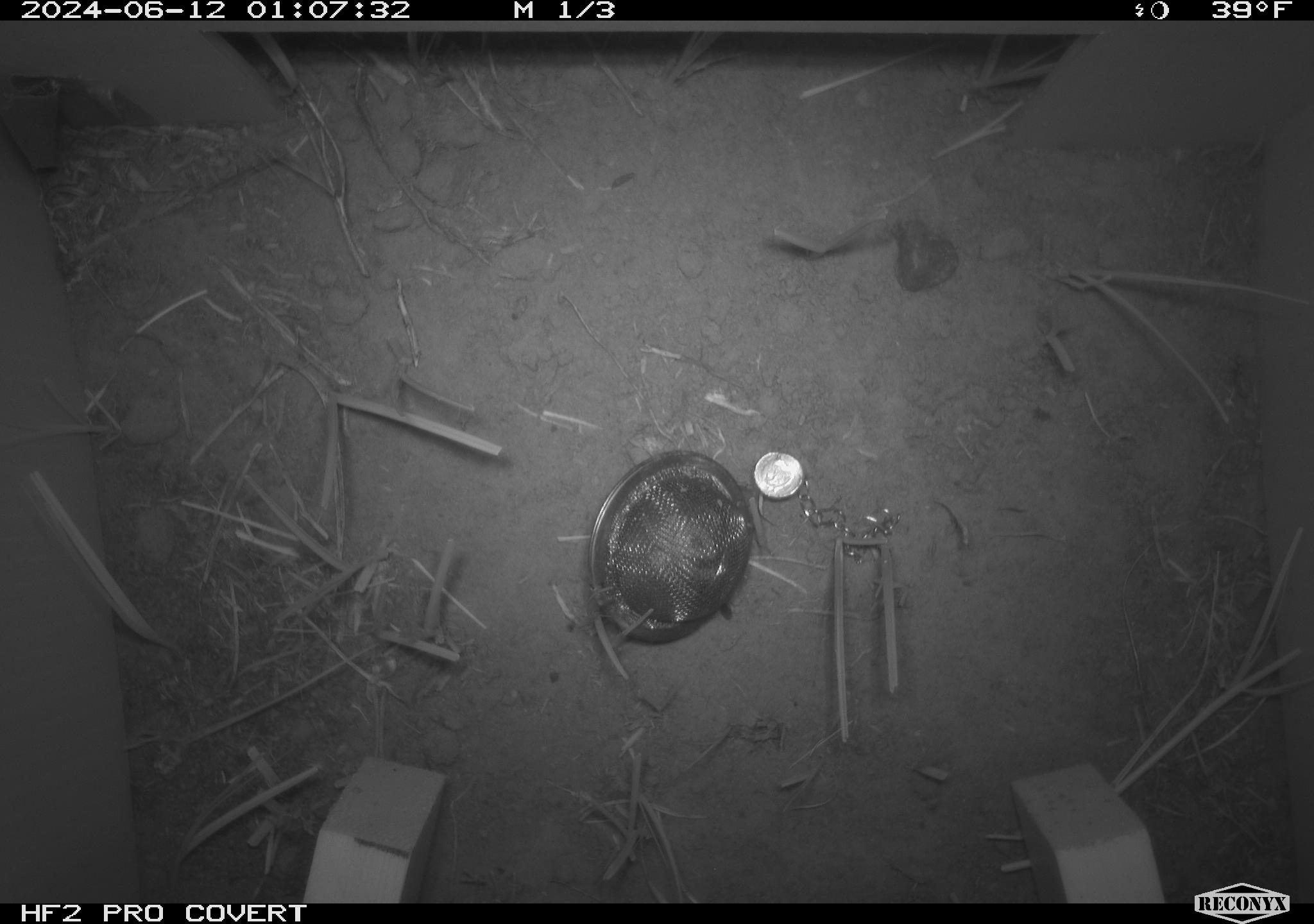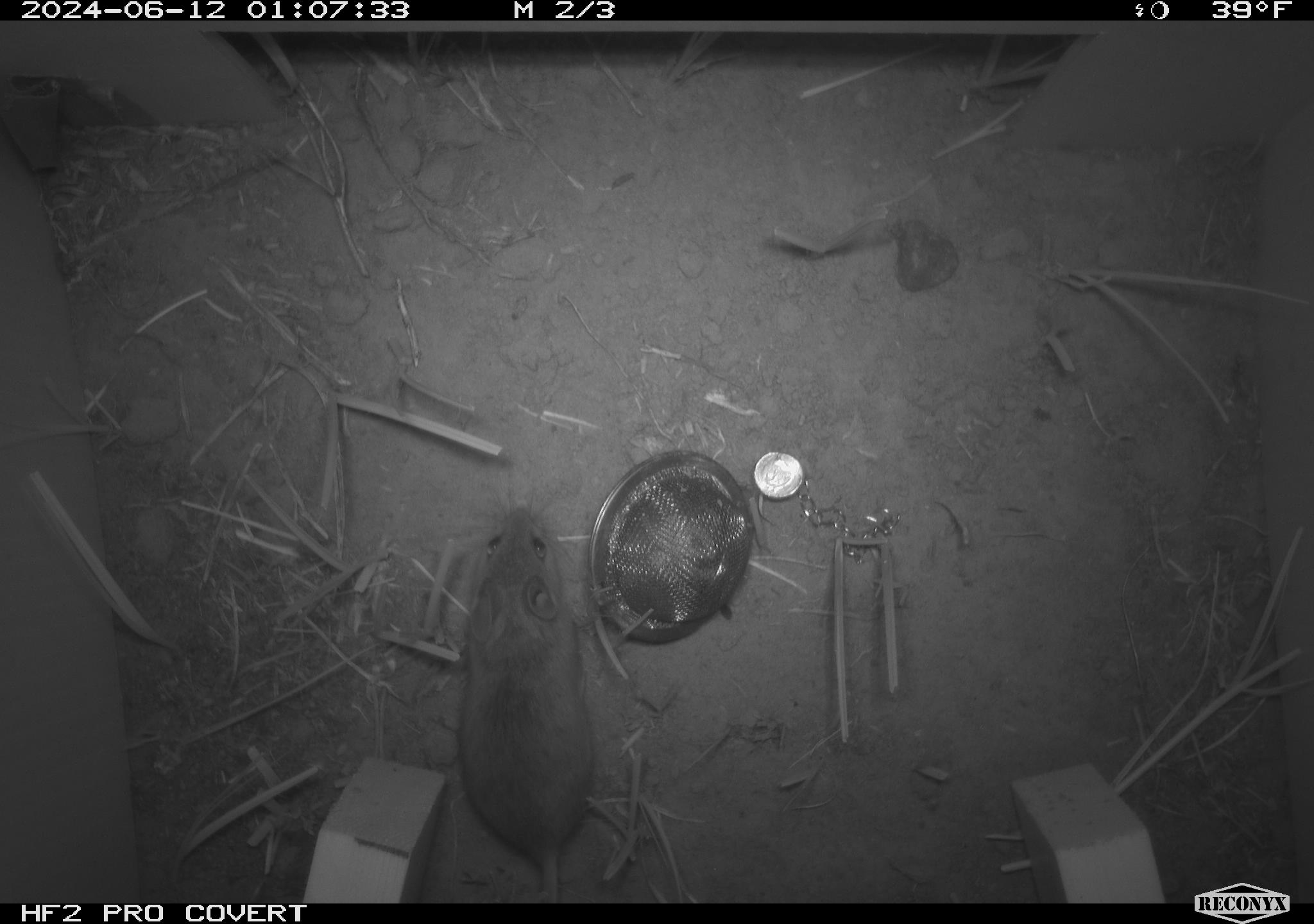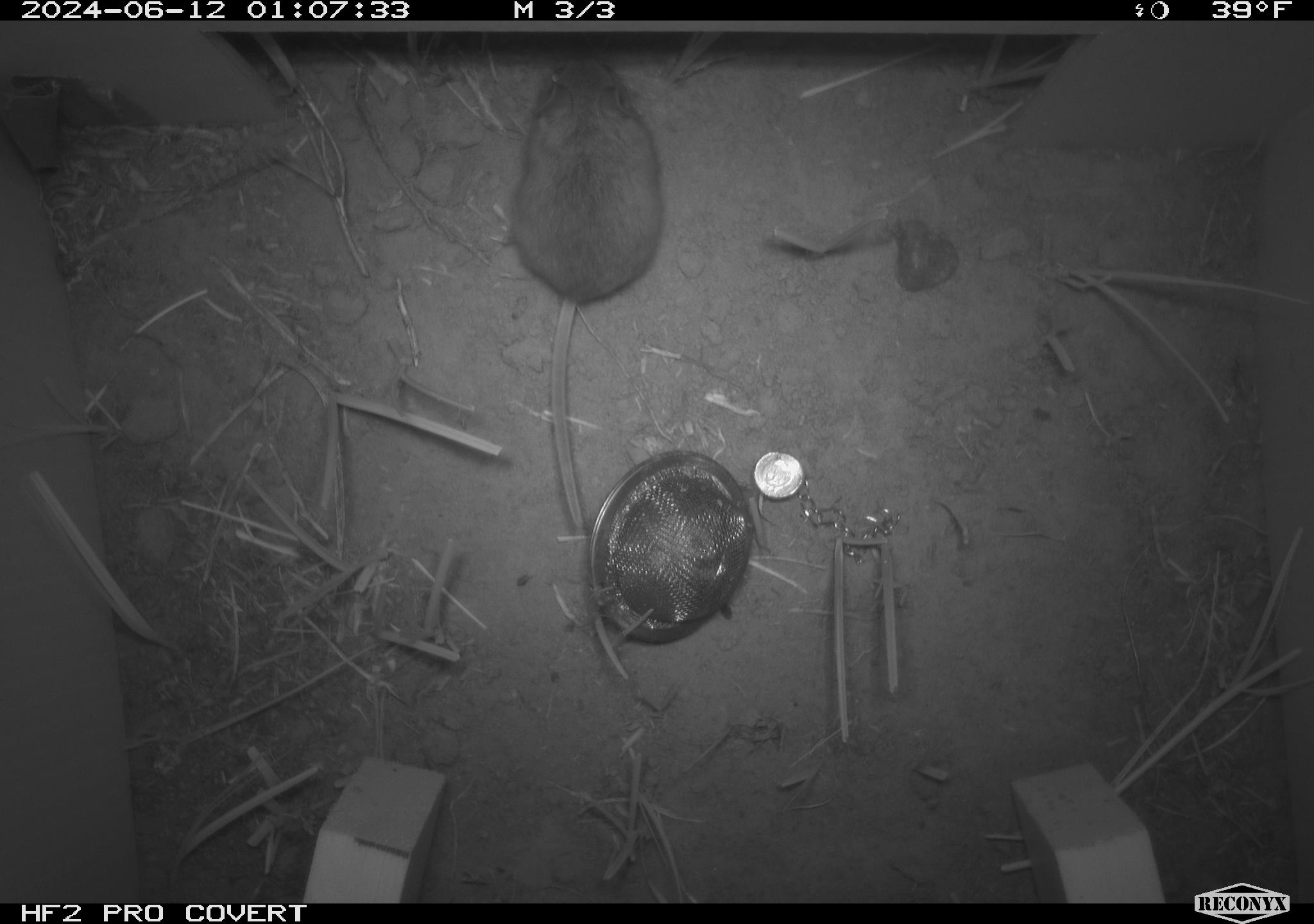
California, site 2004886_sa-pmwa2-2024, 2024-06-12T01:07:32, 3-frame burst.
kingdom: Animalia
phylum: Chordata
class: Mammalia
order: Rodentia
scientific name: Rodentia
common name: mouse species